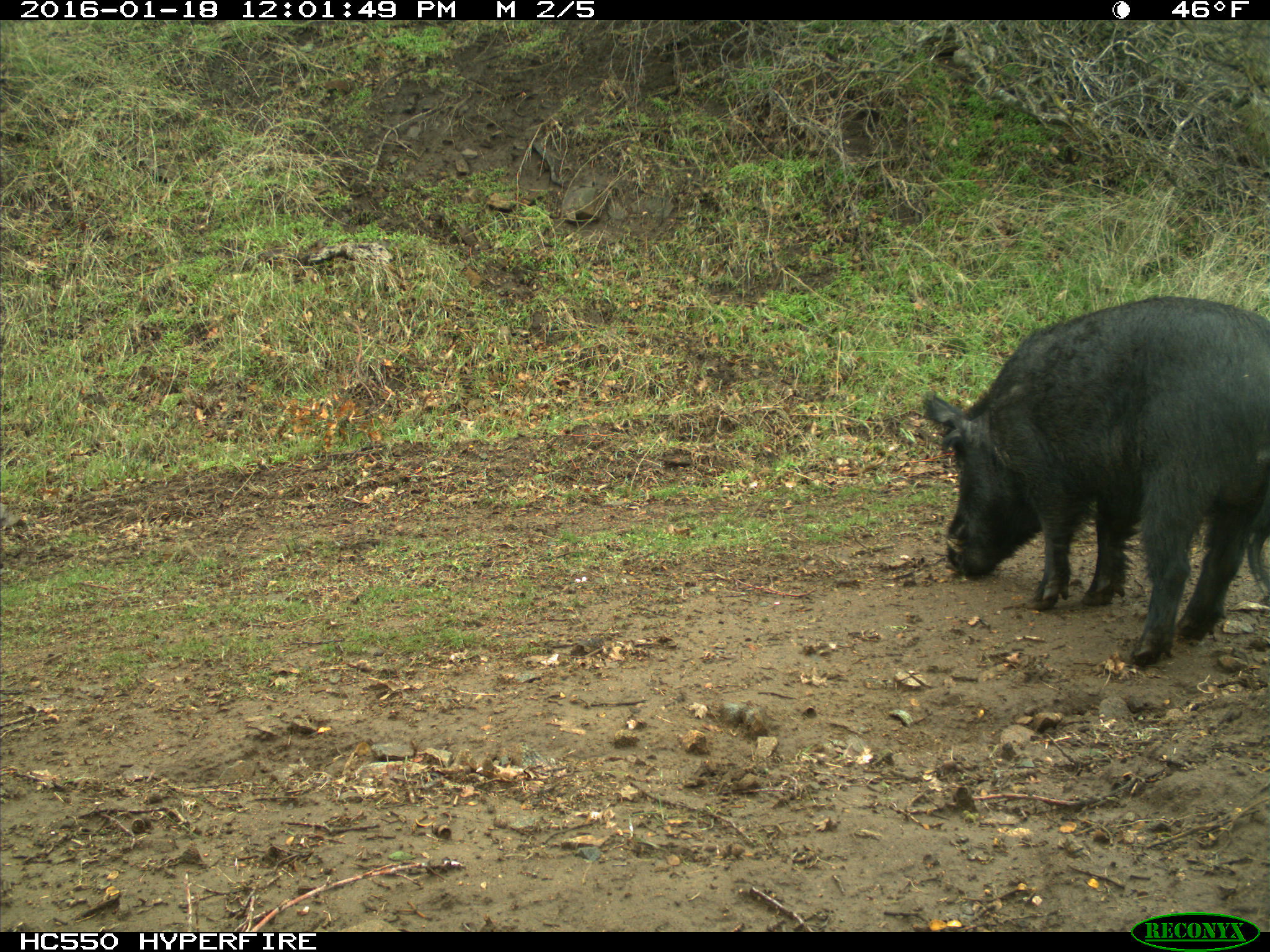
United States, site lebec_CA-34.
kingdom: Animalia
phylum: Chordata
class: Mammalia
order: Artiodactyla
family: Suidae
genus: Sus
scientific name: Sus scrofa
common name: wild boar